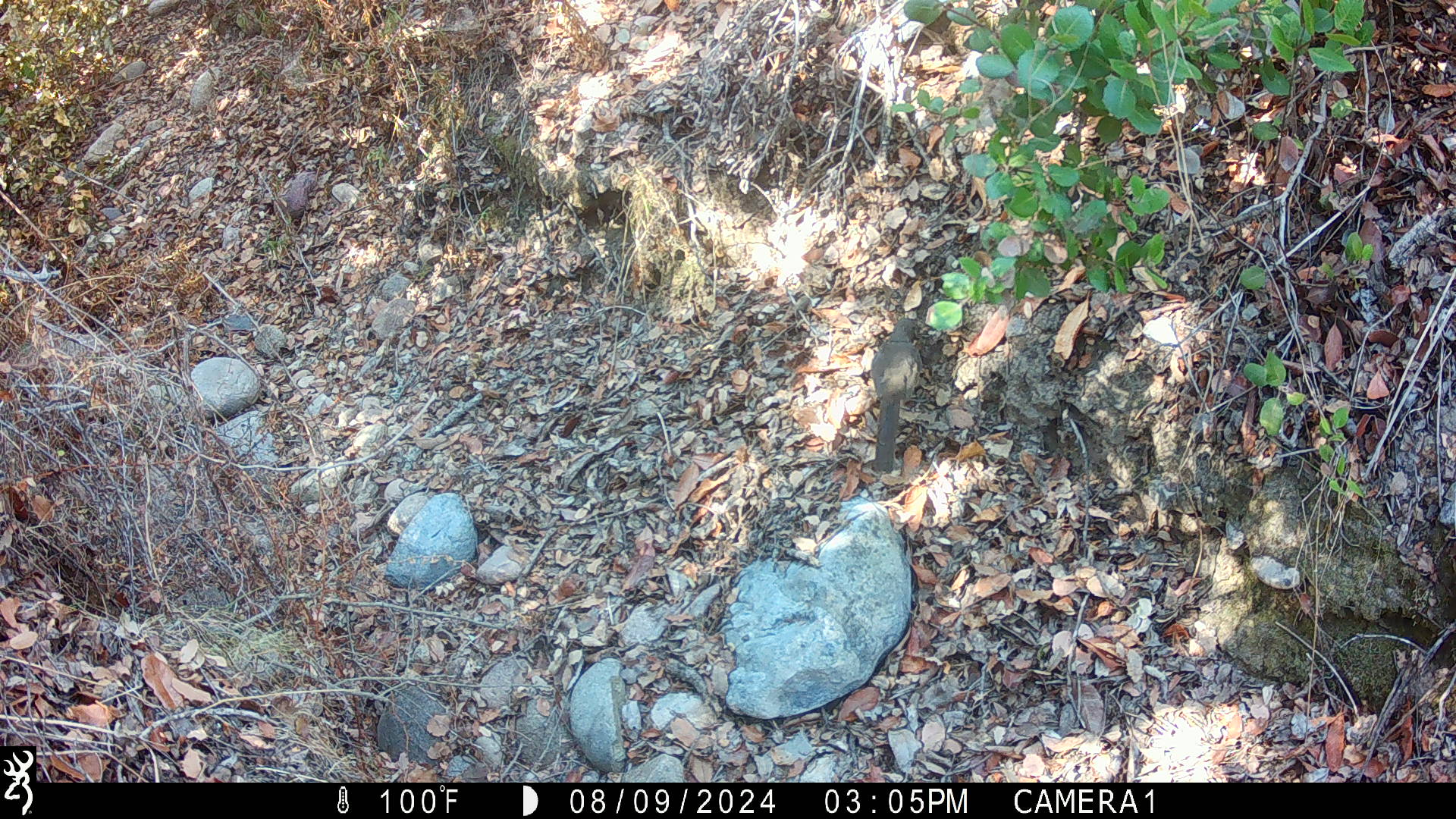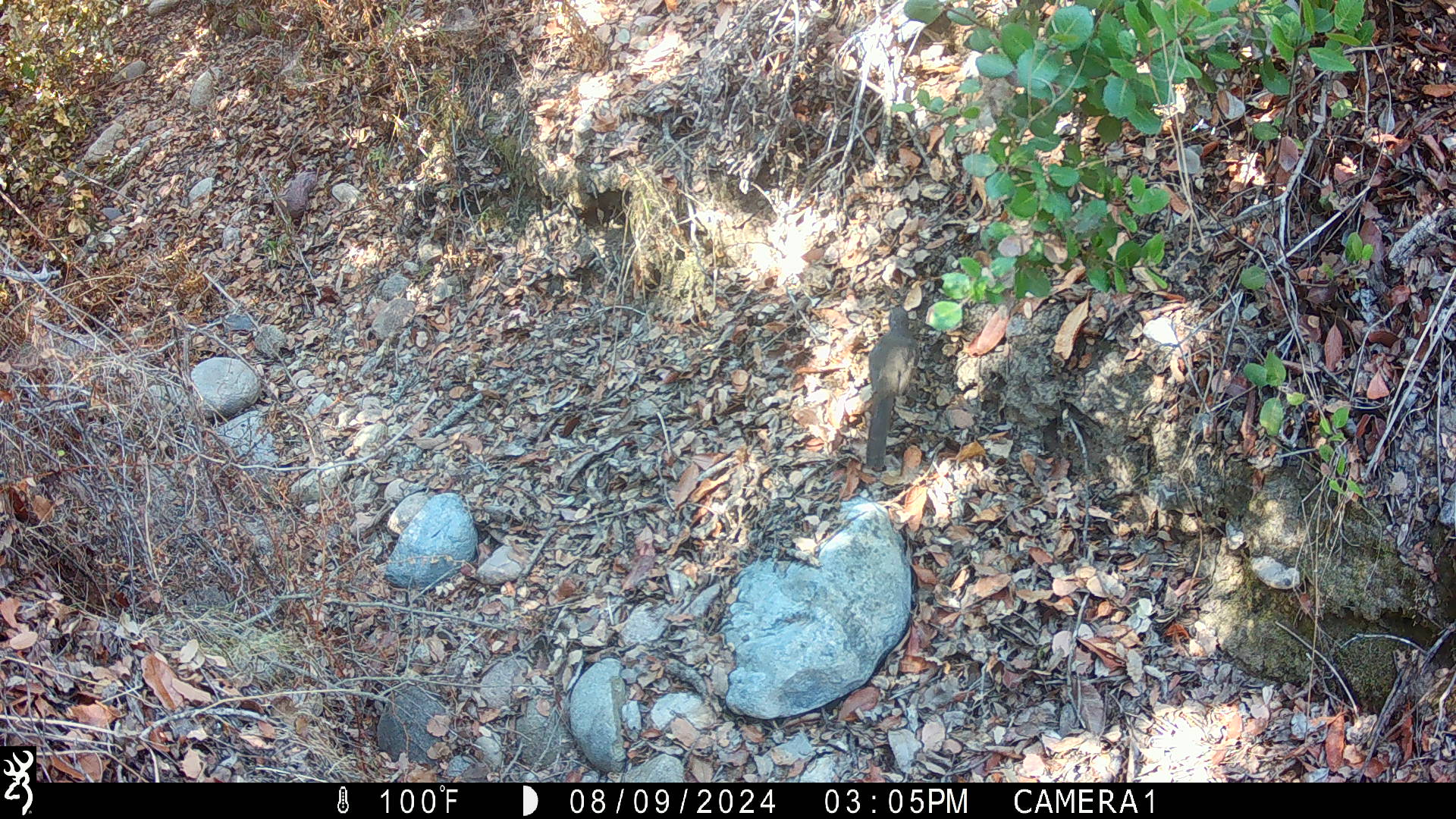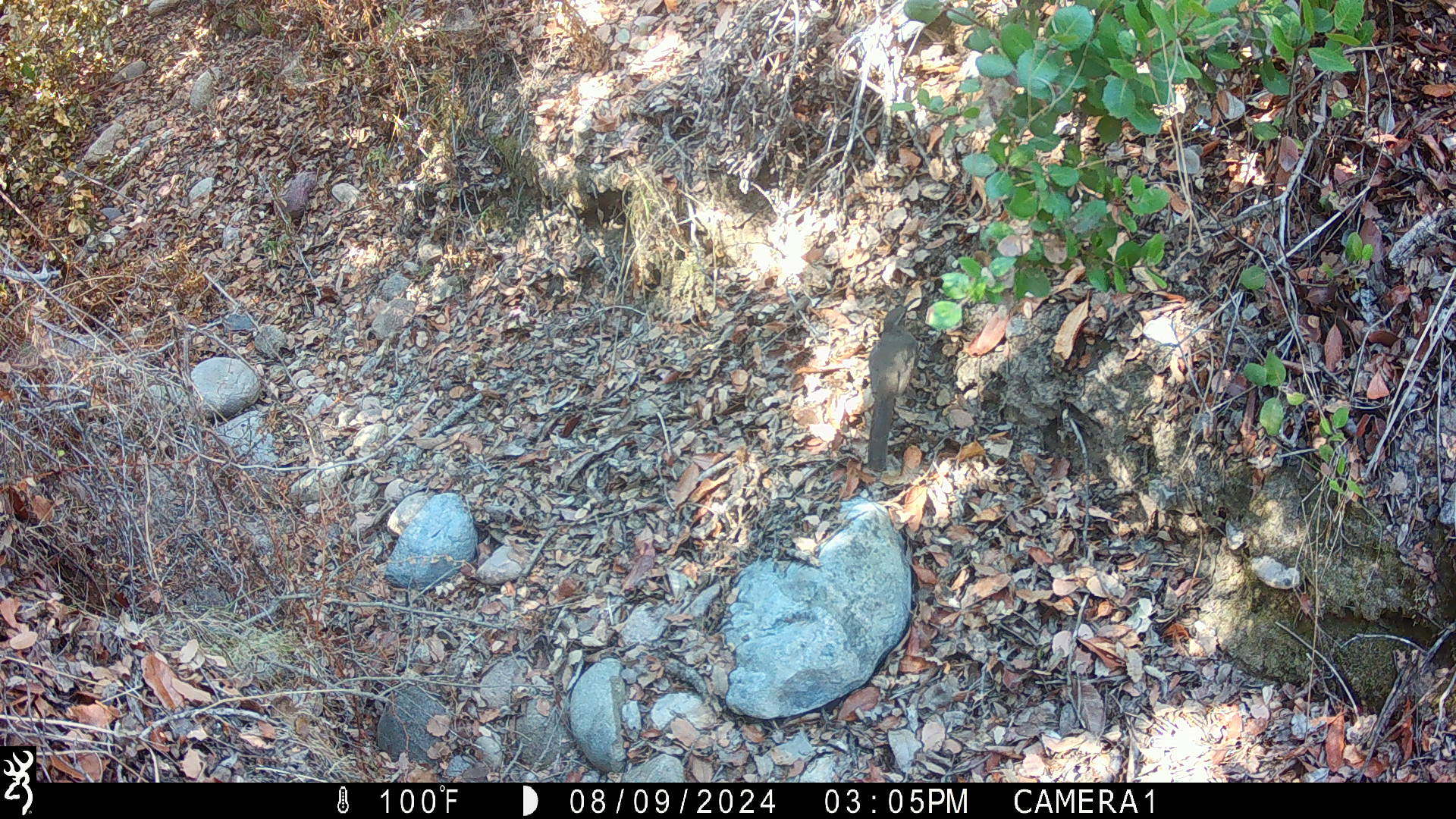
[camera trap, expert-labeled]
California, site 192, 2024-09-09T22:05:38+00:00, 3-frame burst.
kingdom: Animalia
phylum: Chordata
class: Aves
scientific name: Aves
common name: bird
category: unknown bird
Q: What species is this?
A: Unknown bird (bird) (Aves).